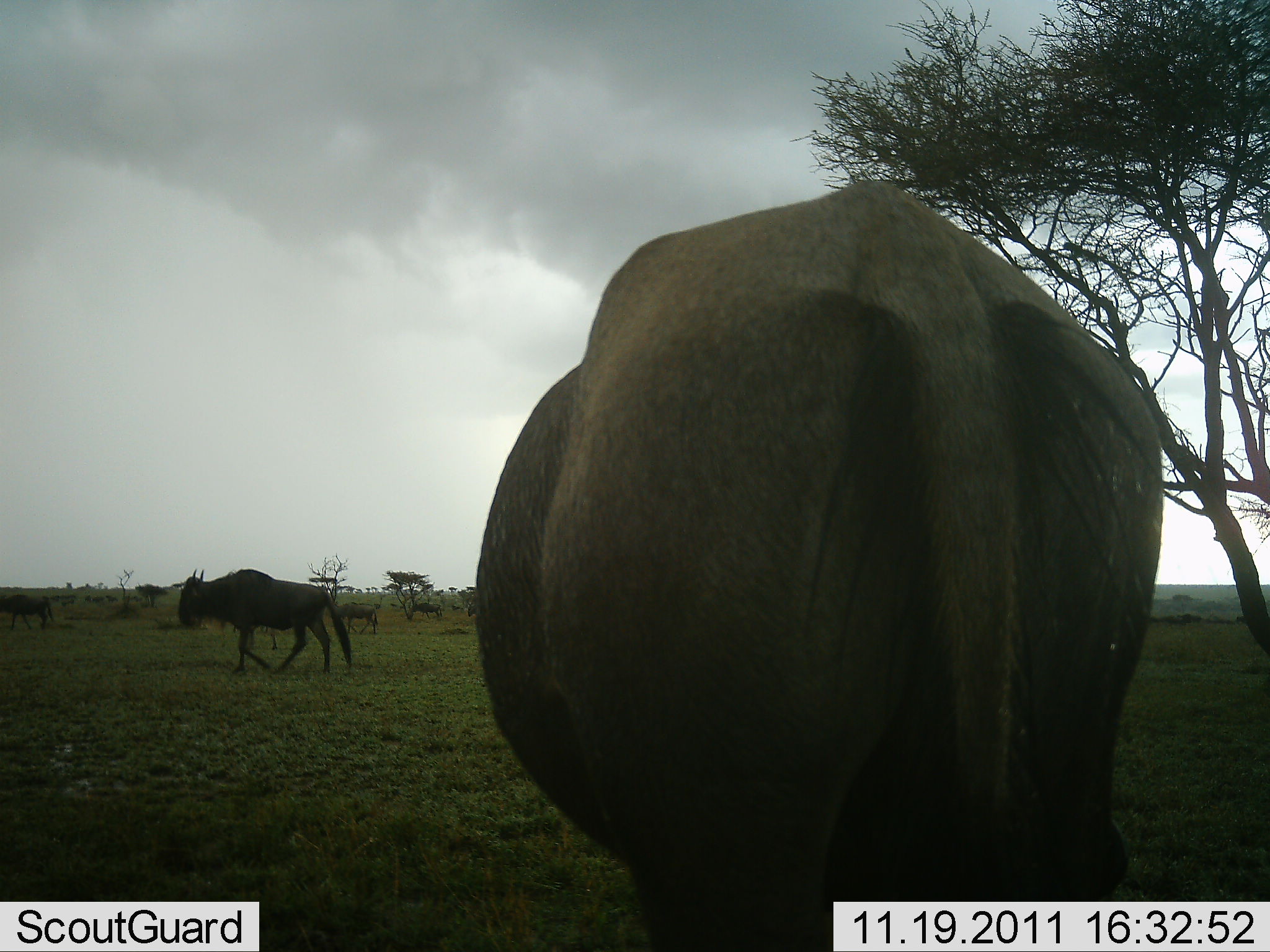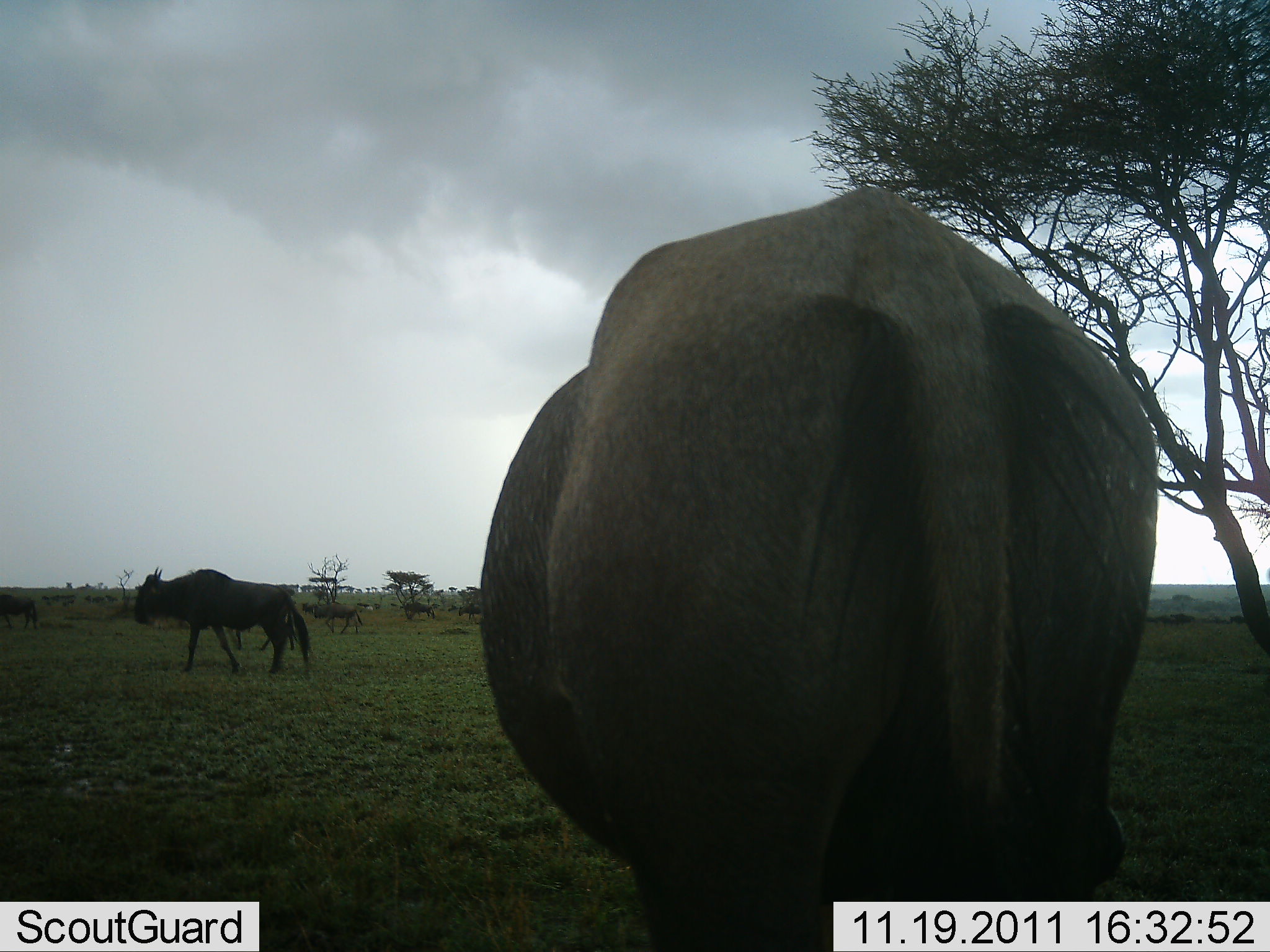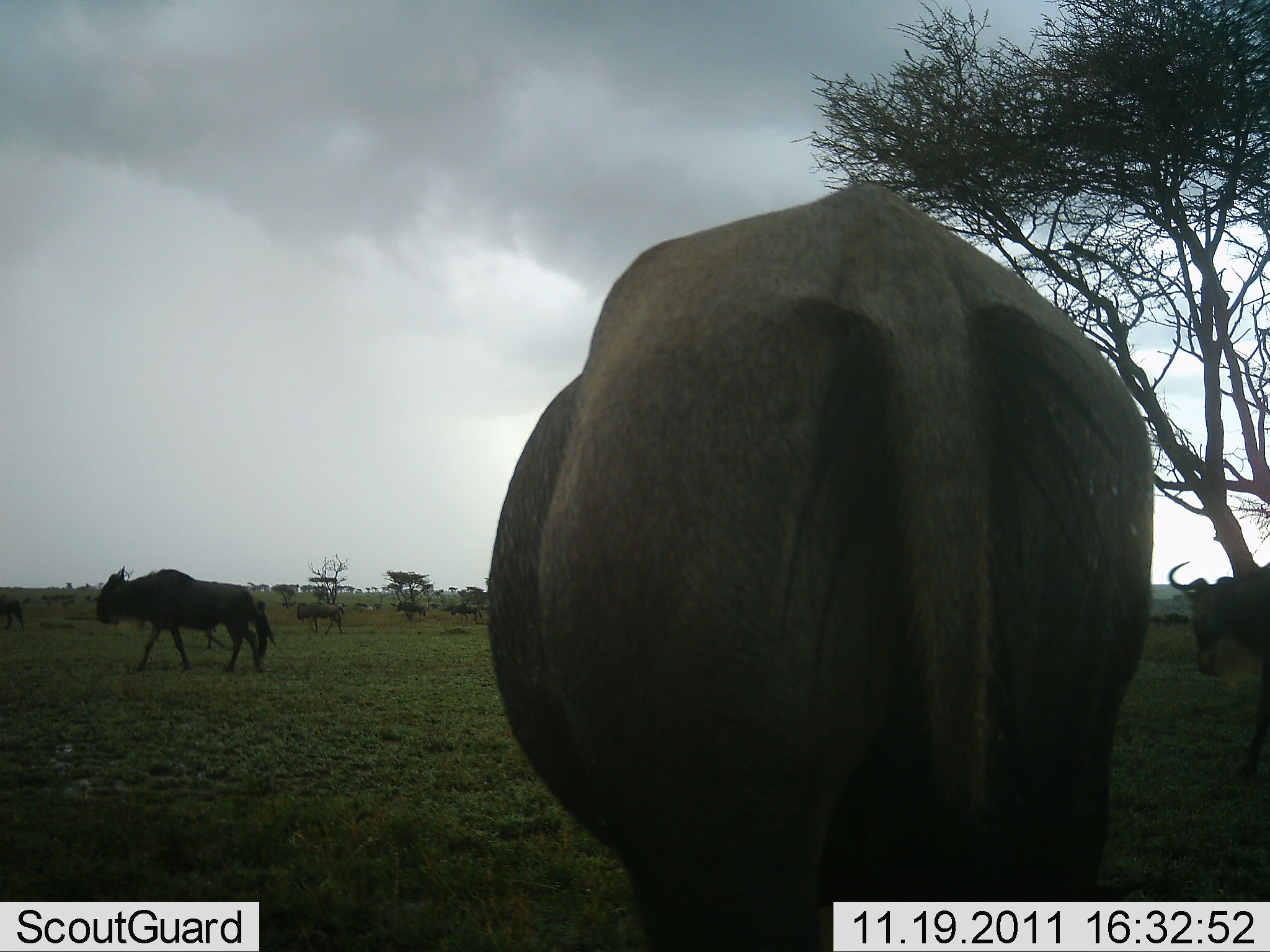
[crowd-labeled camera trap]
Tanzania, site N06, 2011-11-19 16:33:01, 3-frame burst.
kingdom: Animalia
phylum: Chordata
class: Mammalia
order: Artiodactyla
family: Bovidae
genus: Connochaetes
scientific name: Connochaetes taurinus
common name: blue wildebeest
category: wildebeest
Wildebeest (blue wildebeest) (Connochaetes taurinus), count 8. Behavior (volunteer vote fractions): standing 58%, resting 0%, moving 100%, interacting 0%. Young present (vote fraction): 0%. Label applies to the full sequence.